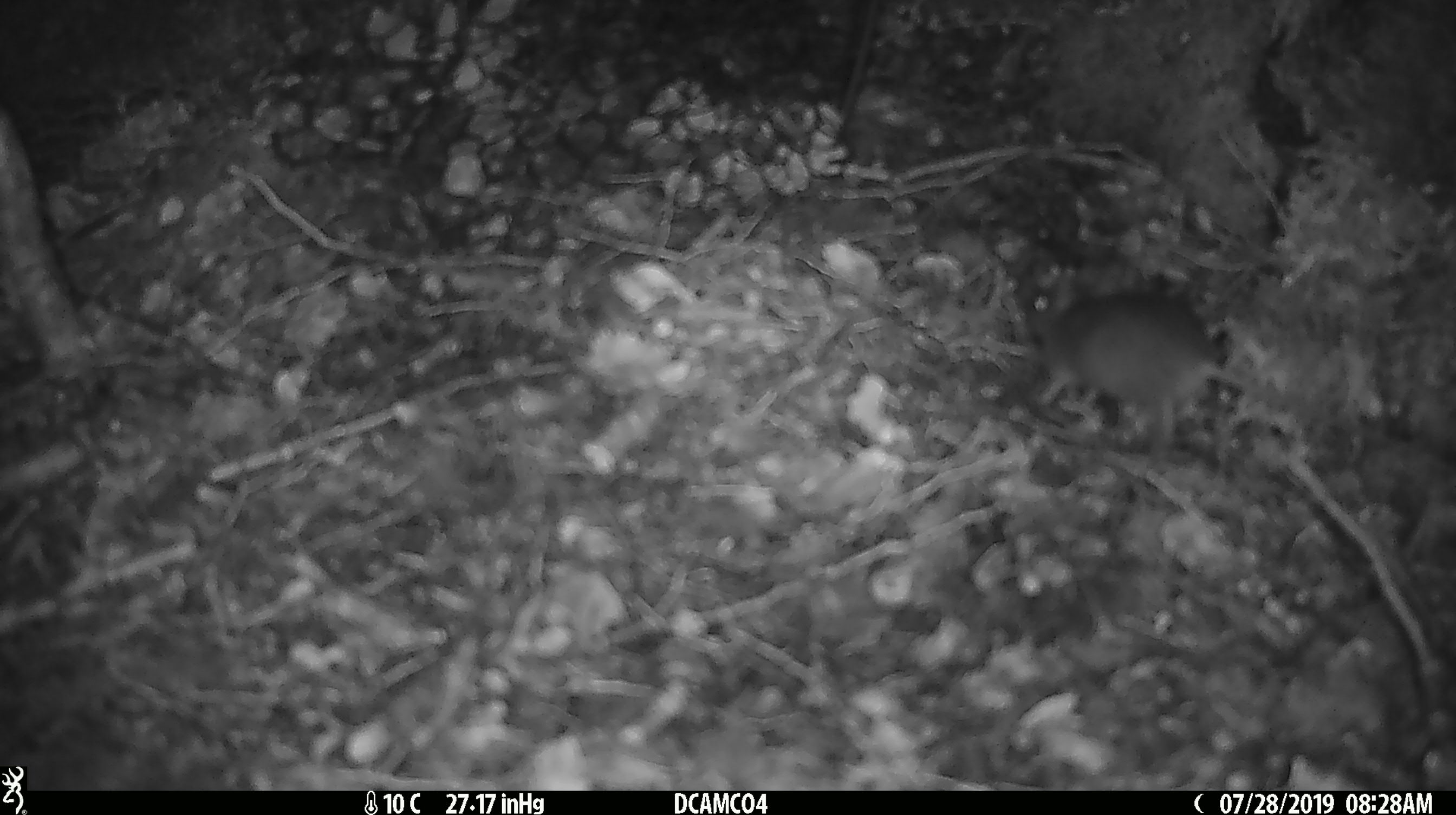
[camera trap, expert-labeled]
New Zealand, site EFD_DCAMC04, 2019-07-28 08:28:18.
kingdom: Animalia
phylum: Chordata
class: Mammalia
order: Rodentia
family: Muridae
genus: Mus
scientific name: Mus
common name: mouse